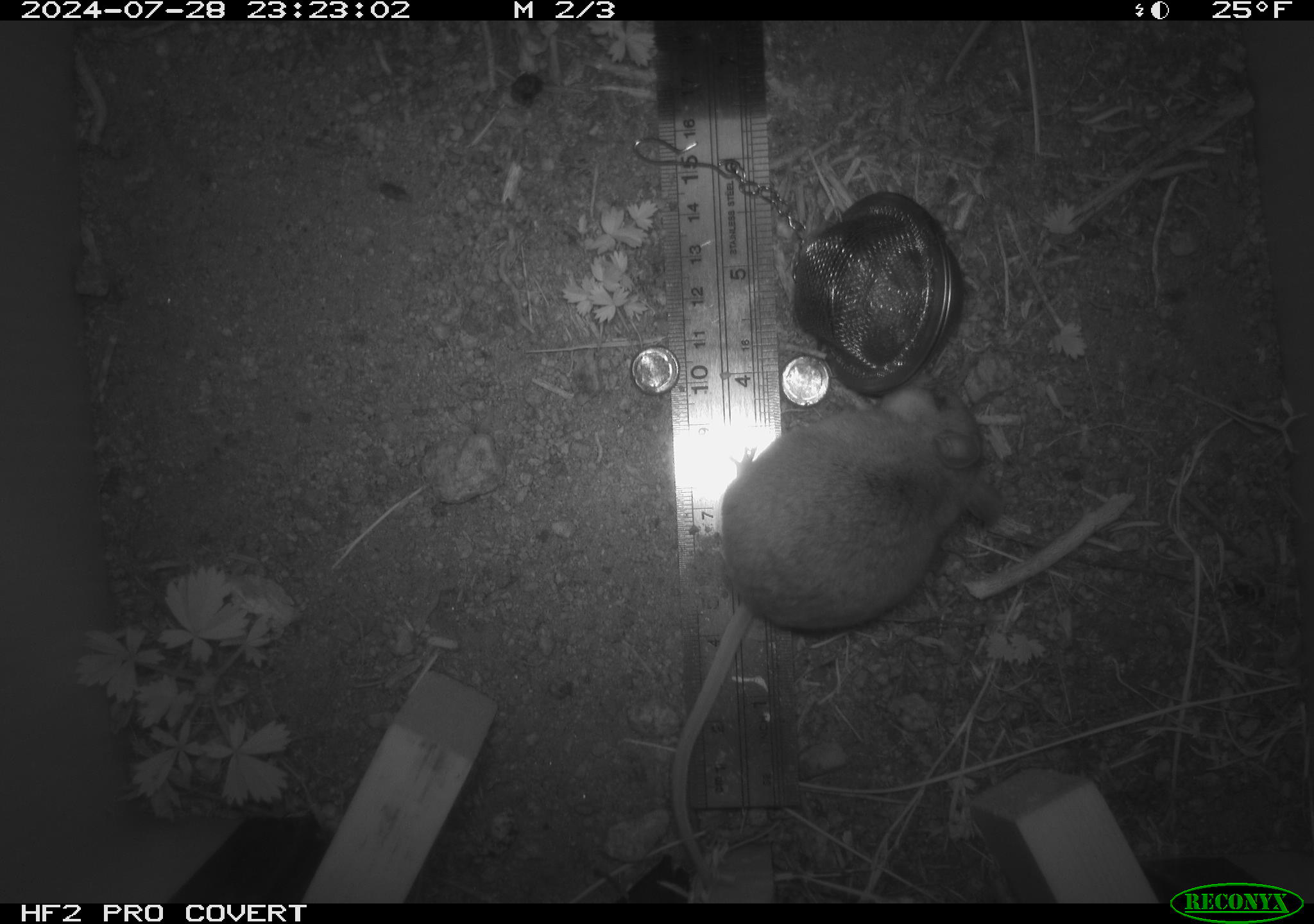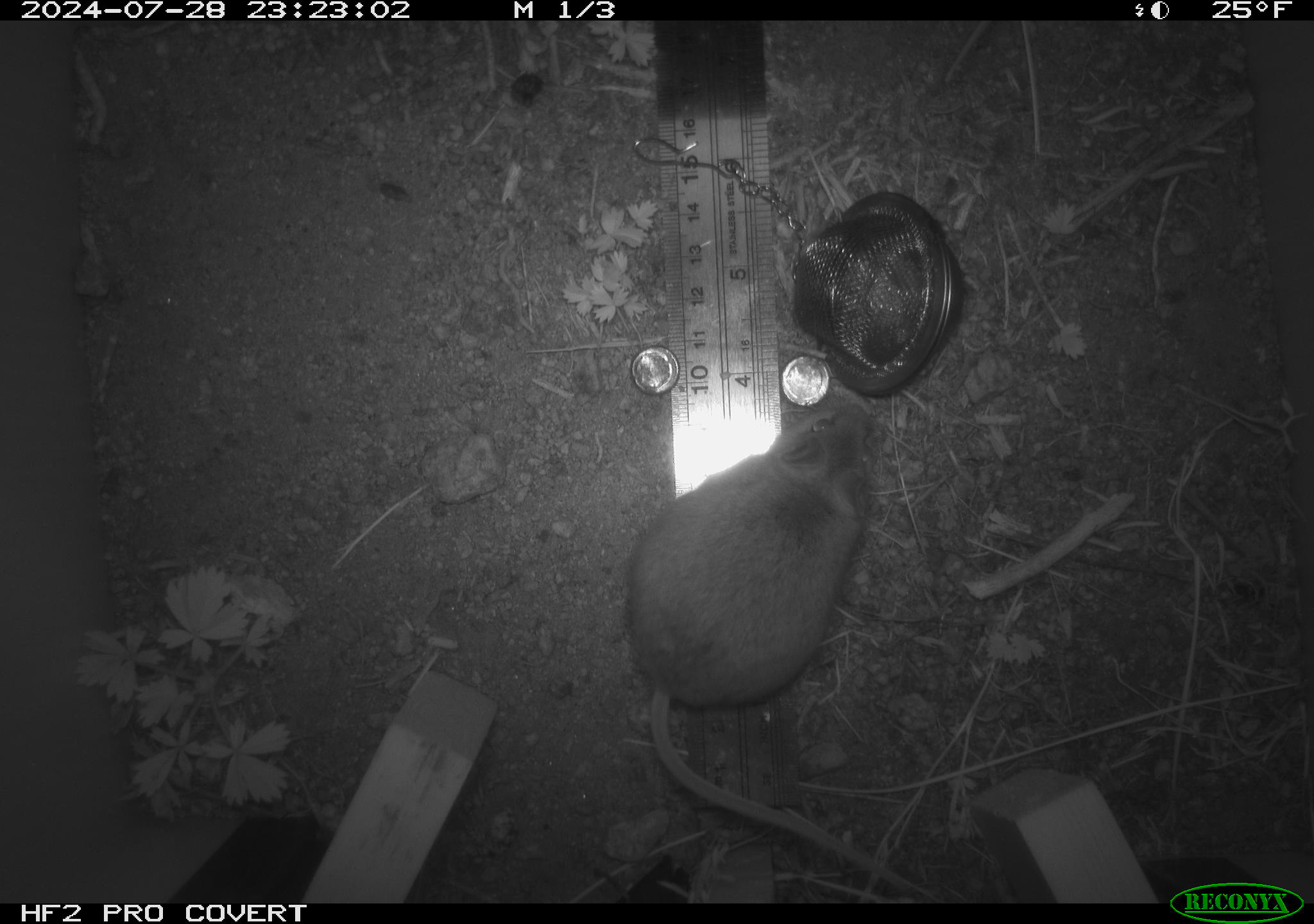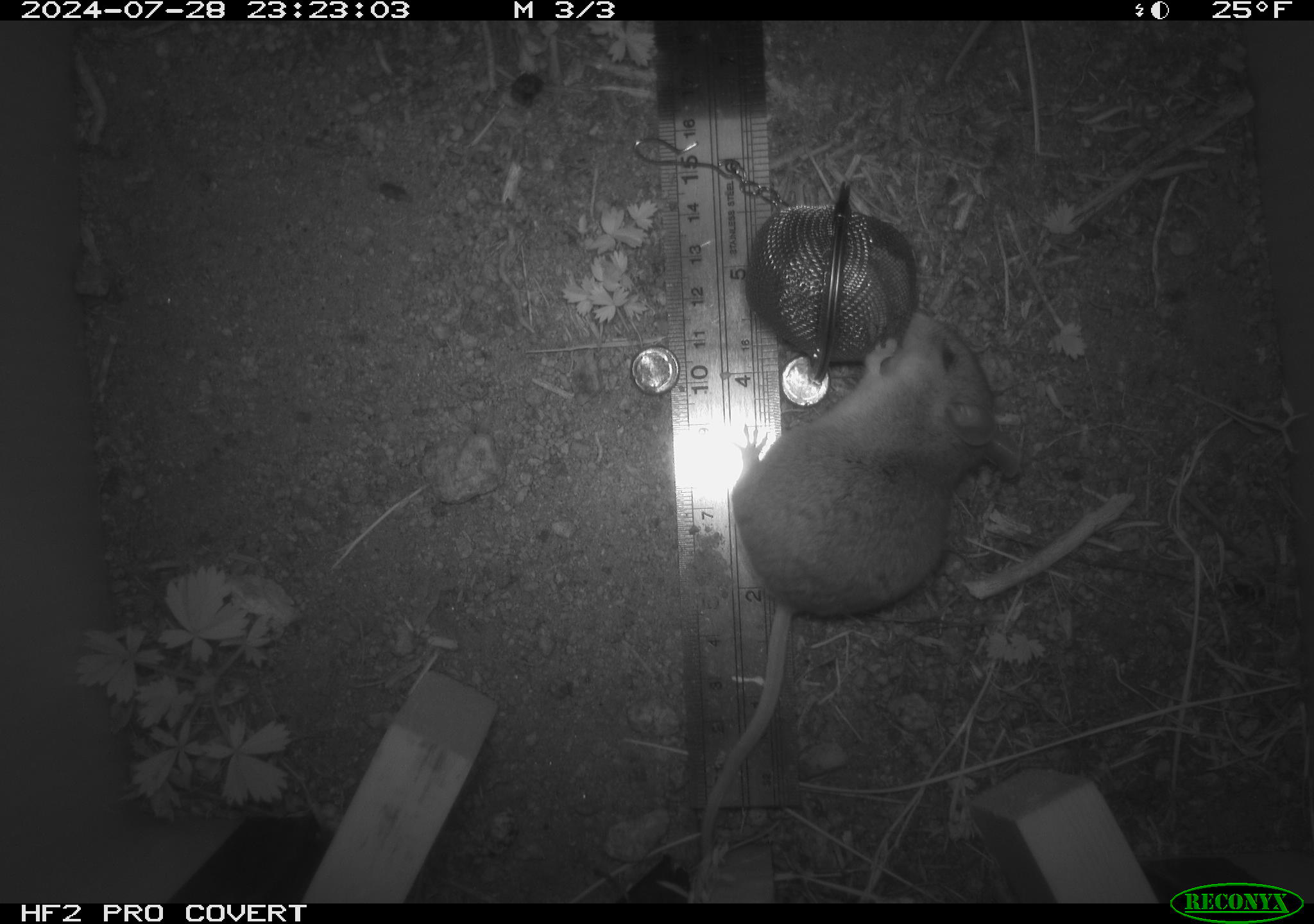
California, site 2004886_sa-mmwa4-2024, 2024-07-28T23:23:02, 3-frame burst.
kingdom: Animalia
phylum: Chordata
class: Mammalia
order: Rodentia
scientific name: Rodentia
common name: mouse species